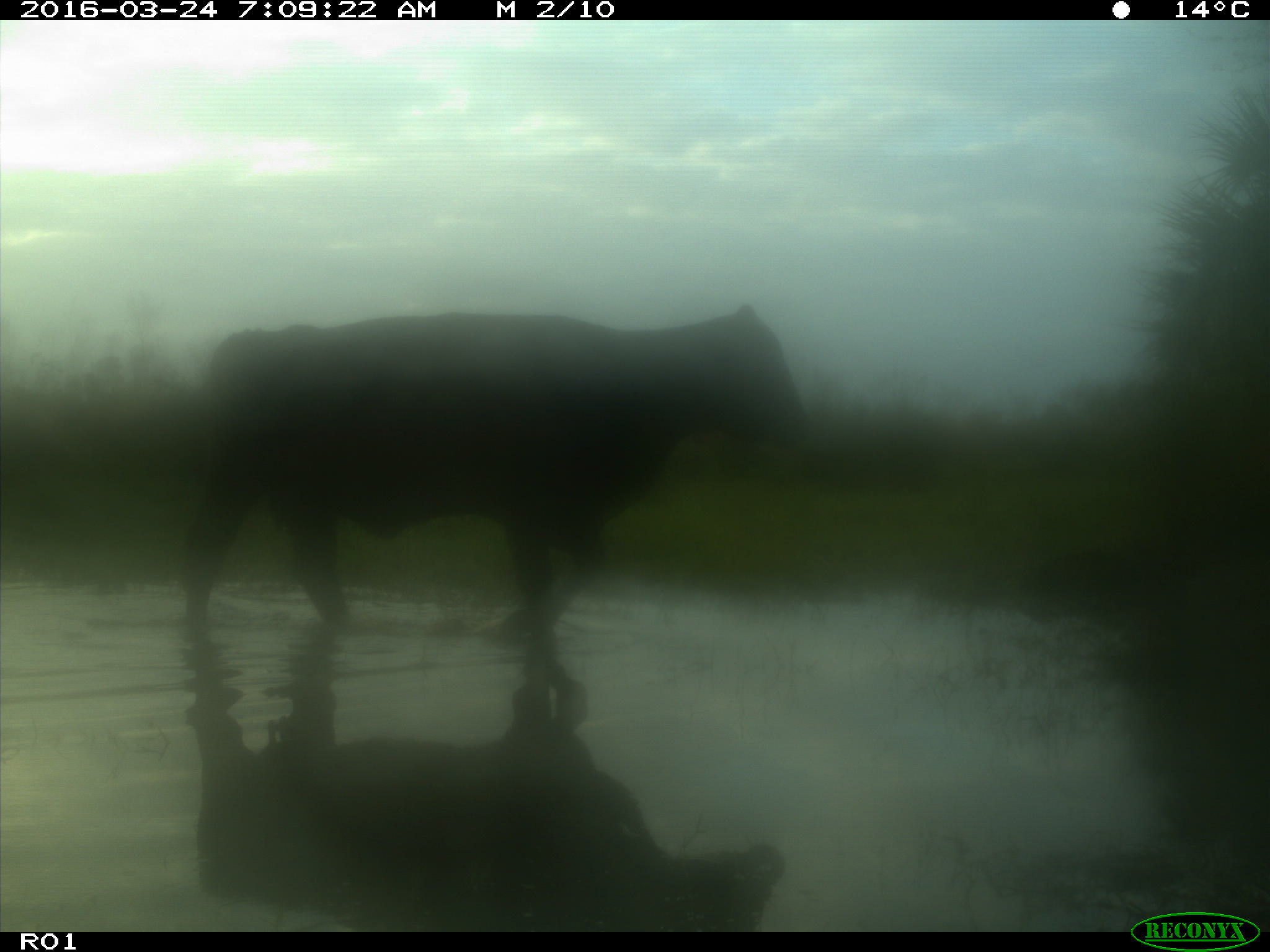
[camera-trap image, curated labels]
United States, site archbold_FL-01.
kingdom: Animalia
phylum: Chordata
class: Mammalia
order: Artiodactyla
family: Bovidae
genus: Bos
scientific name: Bos taurus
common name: domestic cow